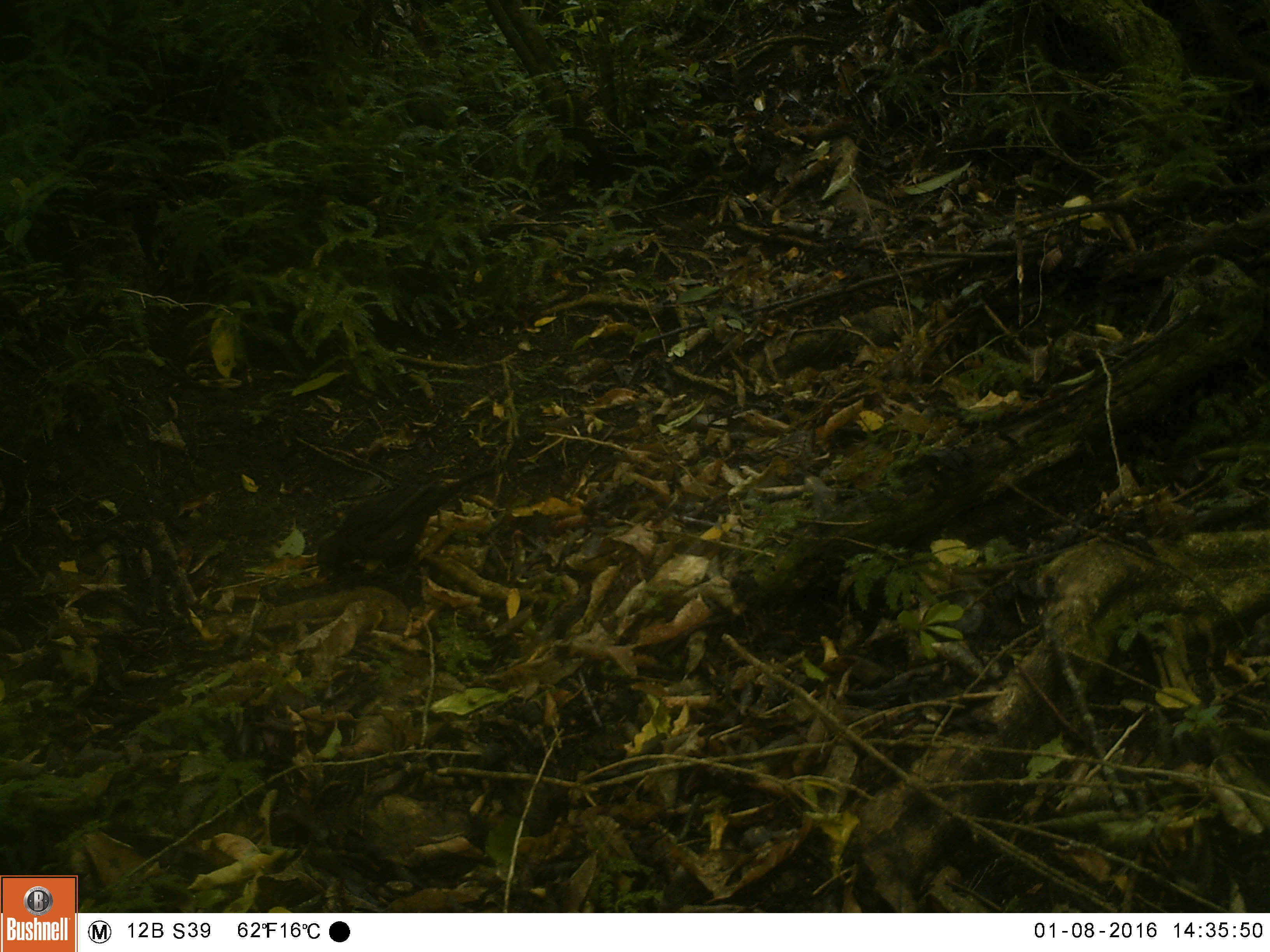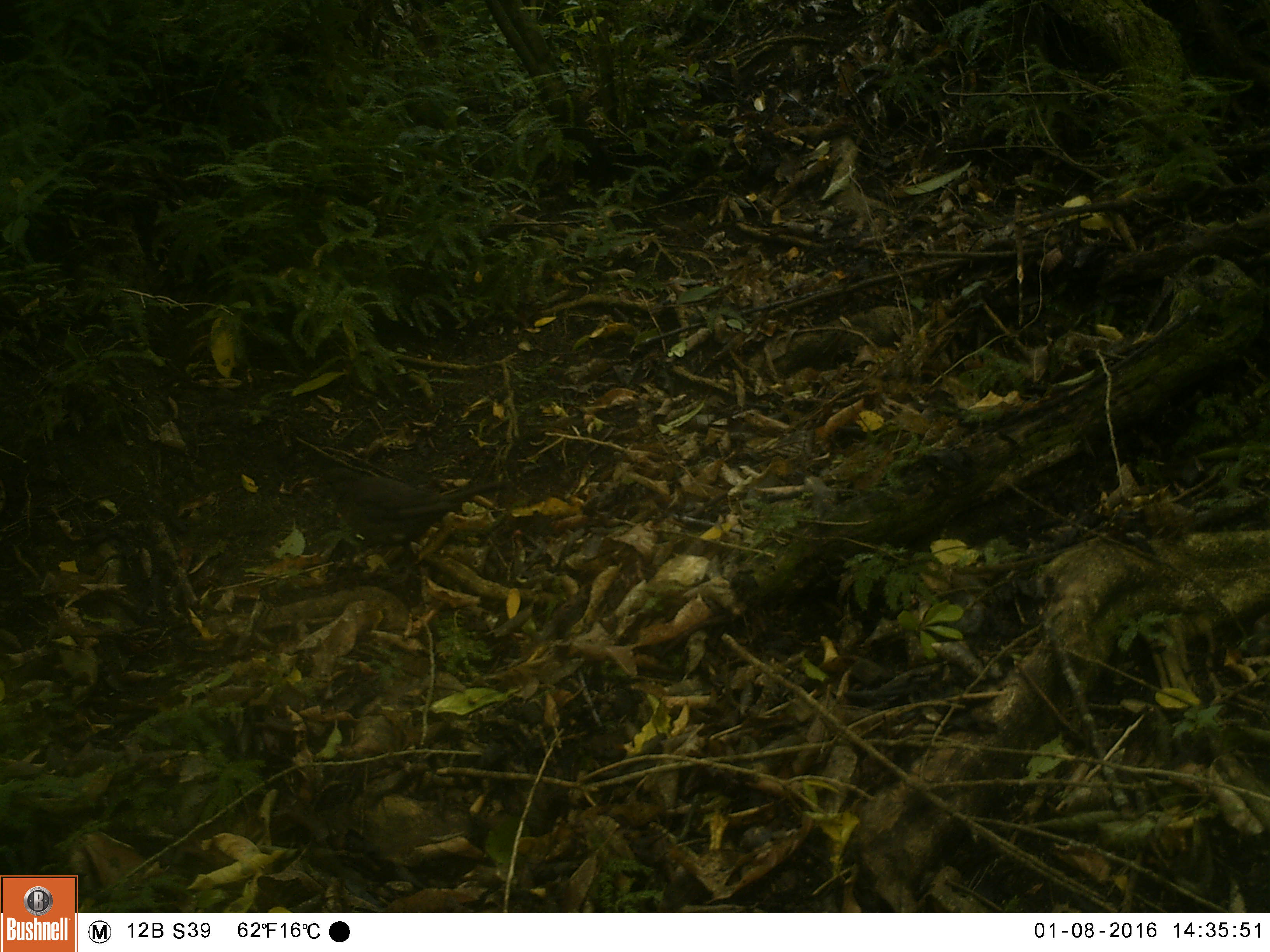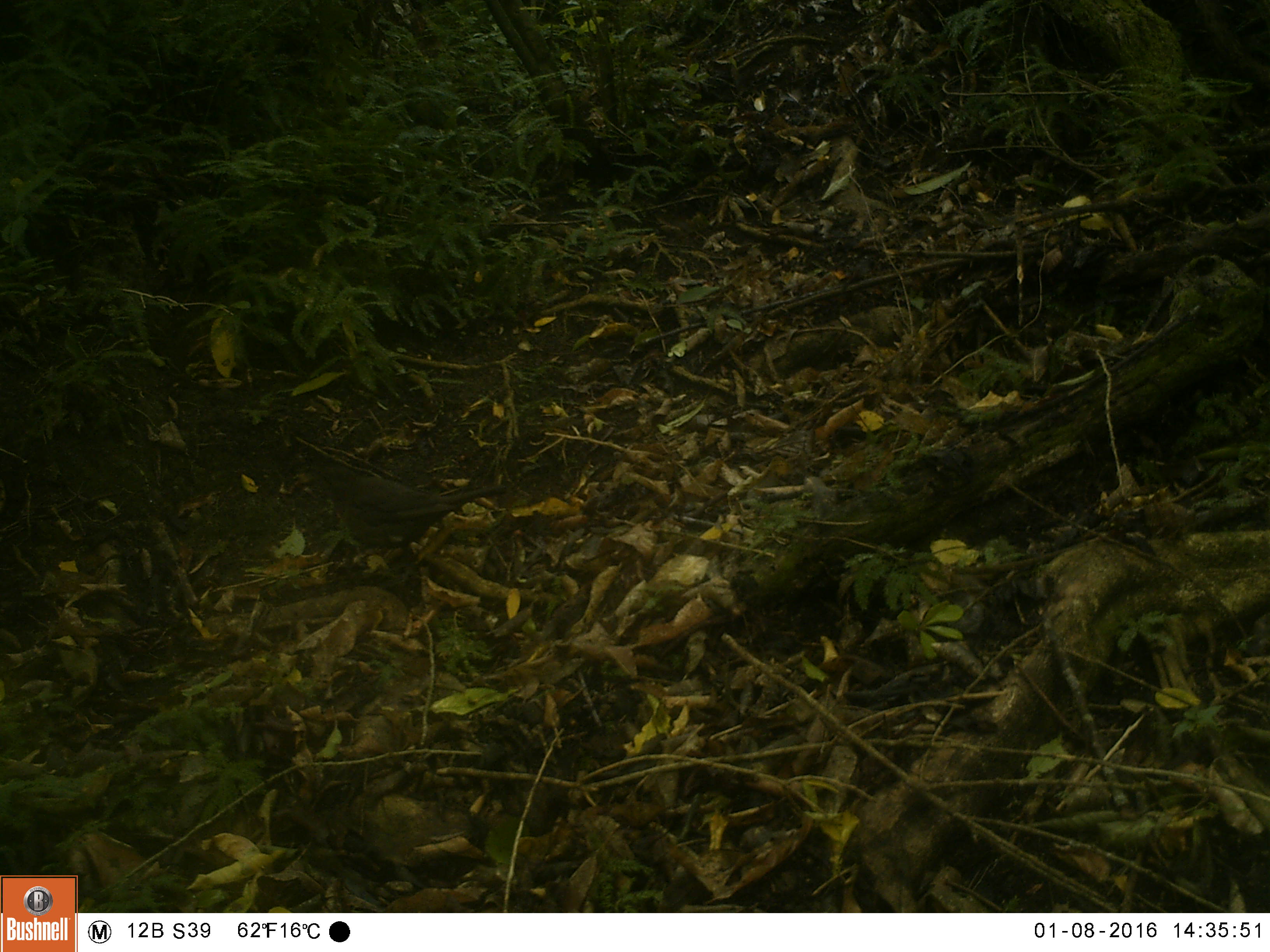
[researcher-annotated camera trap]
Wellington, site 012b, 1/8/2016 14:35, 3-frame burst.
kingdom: Animalia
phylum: Chordata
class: Aves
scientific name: Aves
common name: bird